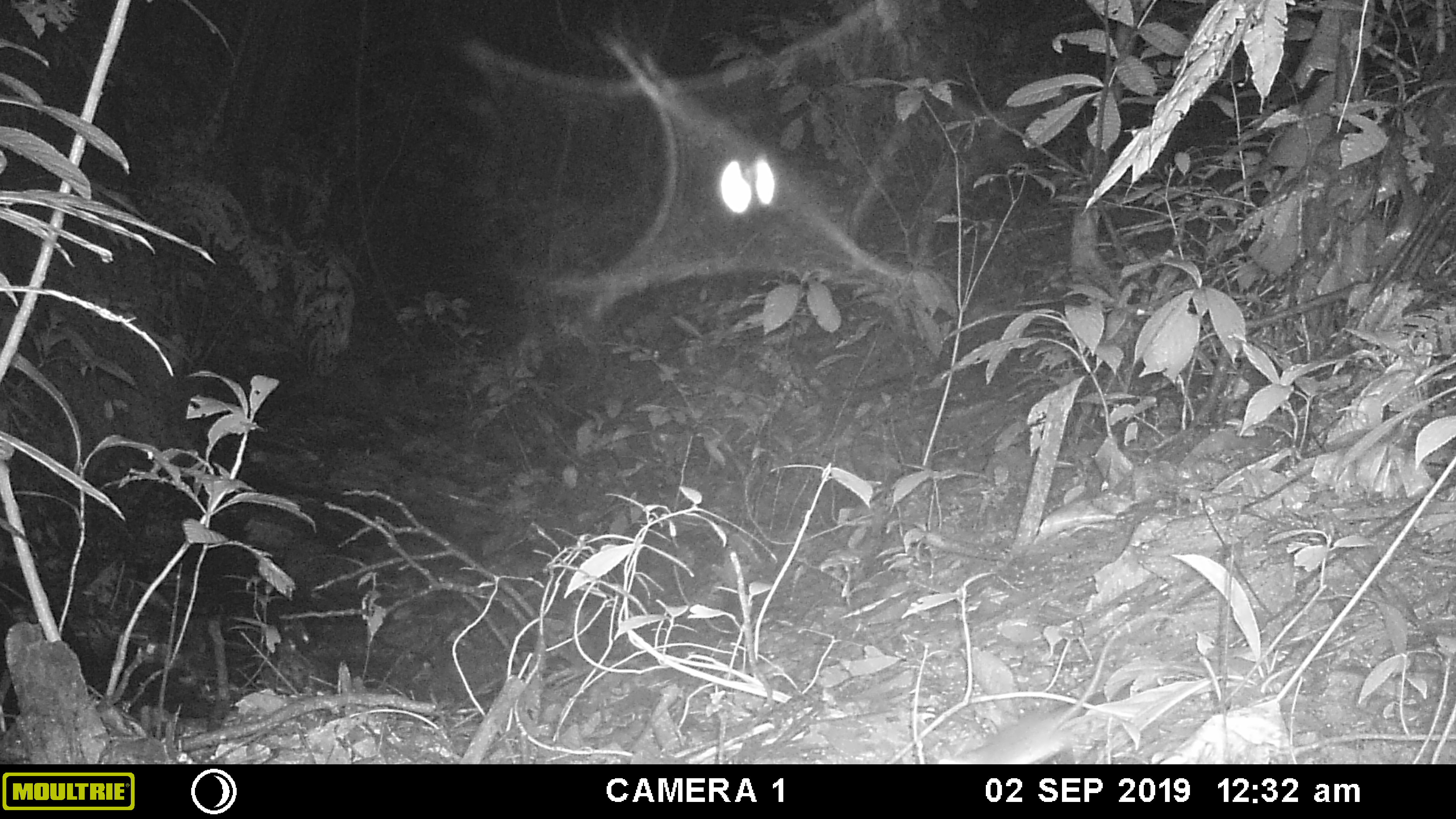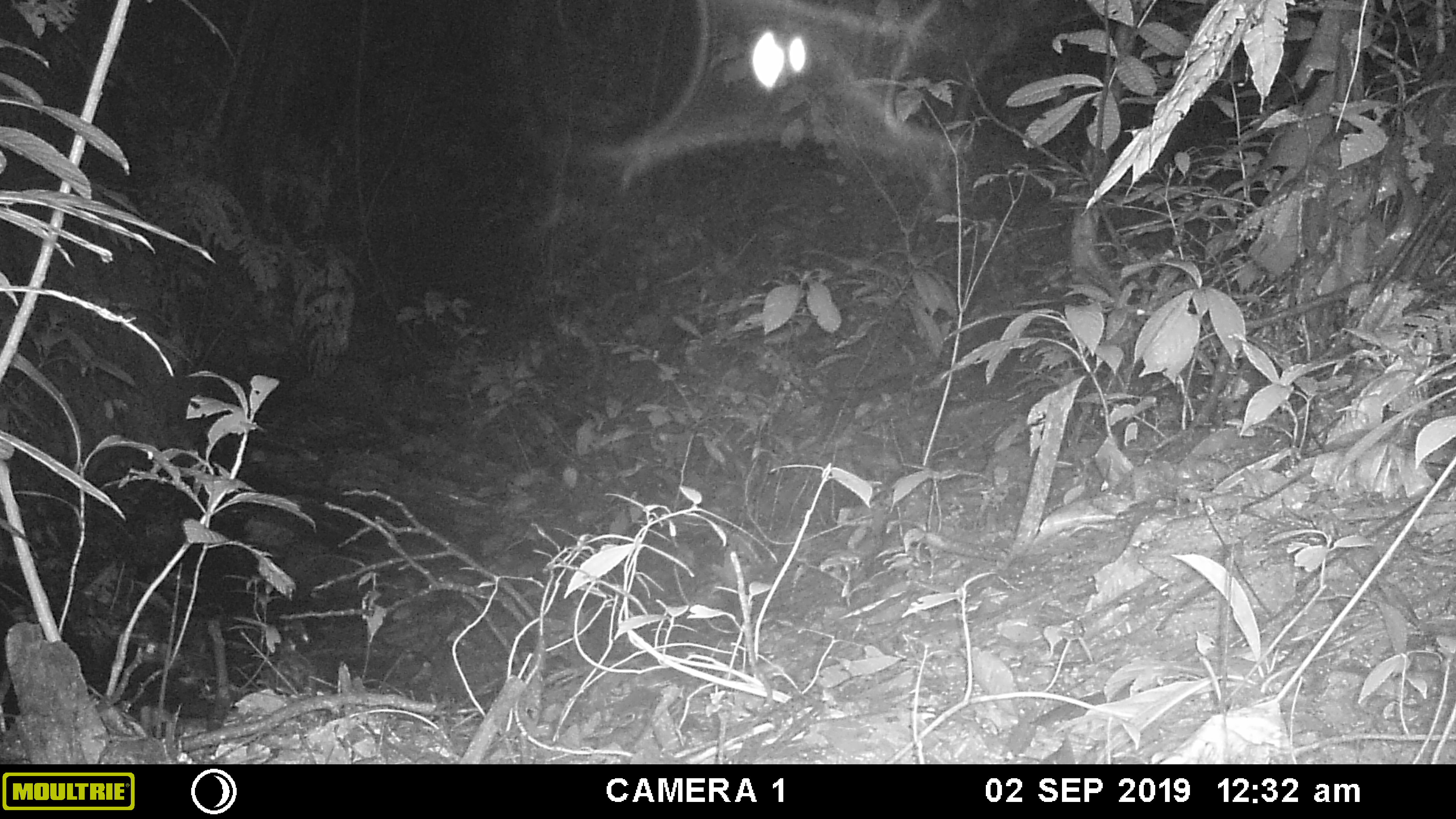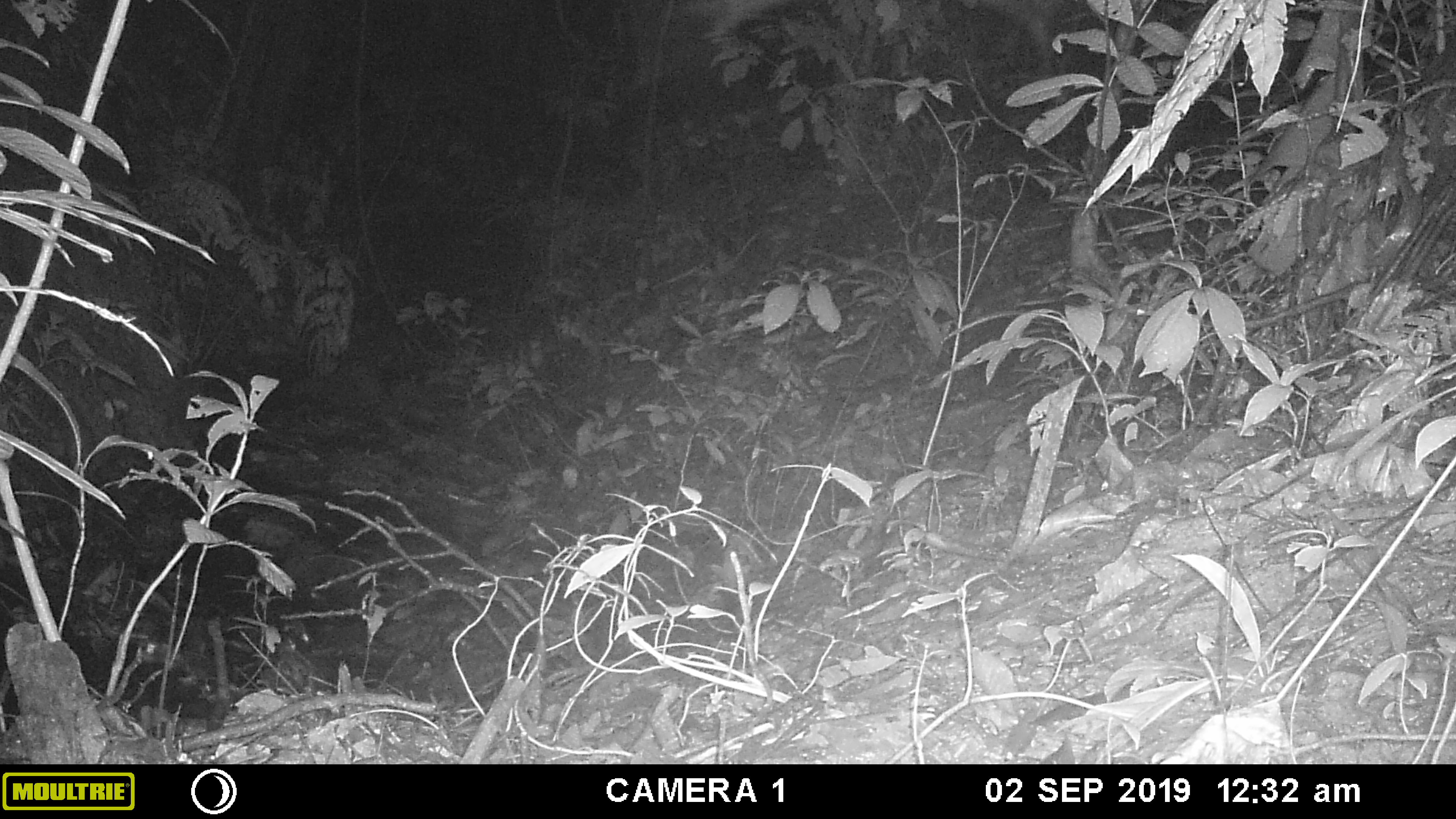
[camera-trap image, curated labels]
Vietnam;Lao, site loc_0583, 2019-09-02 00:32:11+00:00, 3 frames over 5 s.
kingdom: Animalia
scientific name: Animalia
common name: animal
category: unidentified animal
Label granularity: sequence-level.